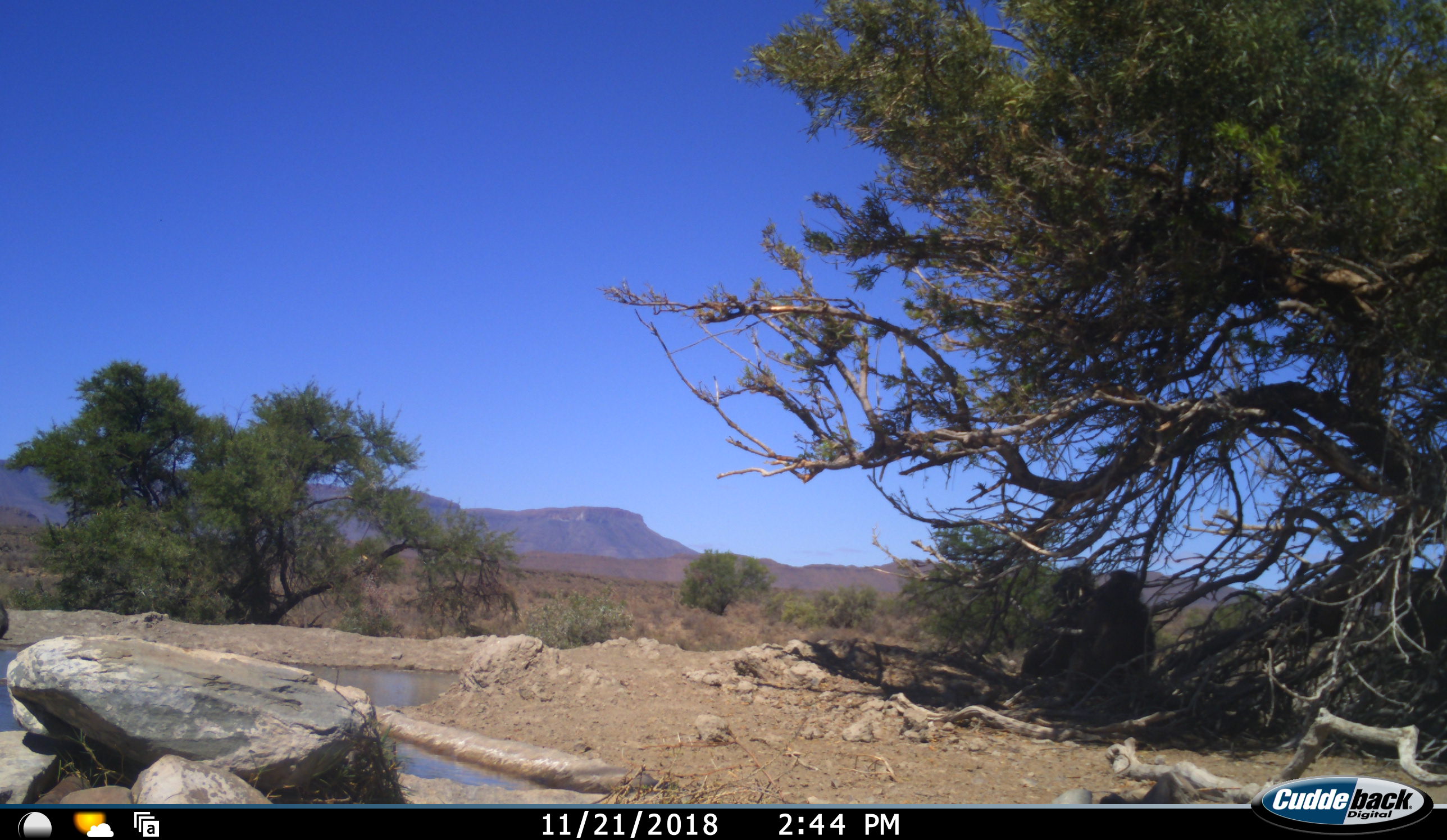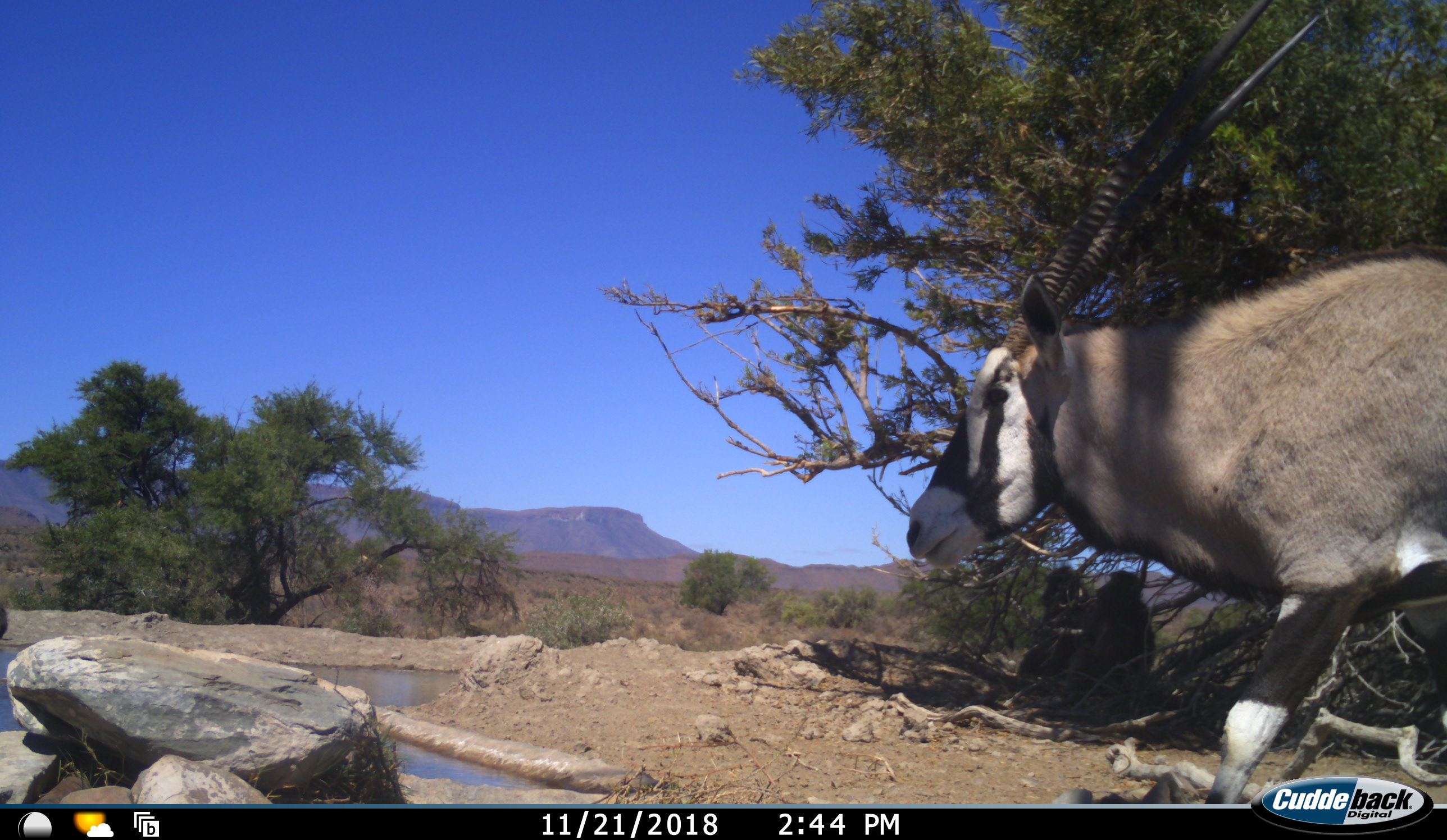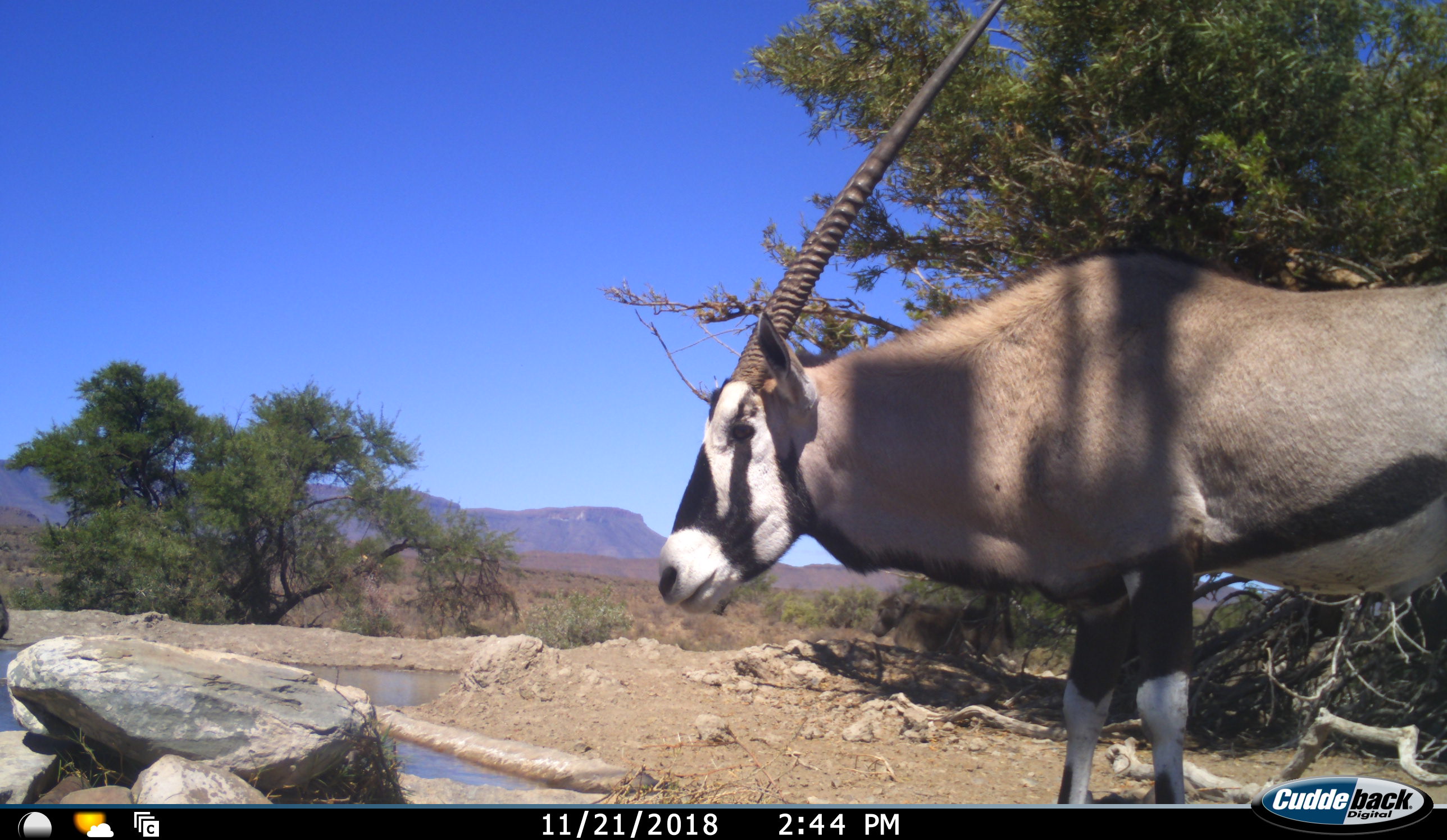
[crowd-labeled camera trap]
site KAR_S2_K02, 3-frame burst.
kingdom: Animalia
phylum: Chordata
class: Mammalia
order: Primates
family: Cercopithecidae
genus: Papio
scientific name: Papio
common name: baboon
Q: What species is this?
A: Baboon (Papio).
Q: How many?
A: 2.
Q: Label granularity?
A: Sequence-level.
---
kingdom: Animalia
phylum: Chordata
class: Mammalia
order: Artiodactyla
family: Bovidae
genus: Oryx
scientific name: Oryx gazella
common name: gemsbok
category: oryx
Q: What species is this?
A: Oryx (gemsbok) (Oryx gazella).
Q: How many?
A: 1.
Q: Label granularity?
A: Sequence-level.